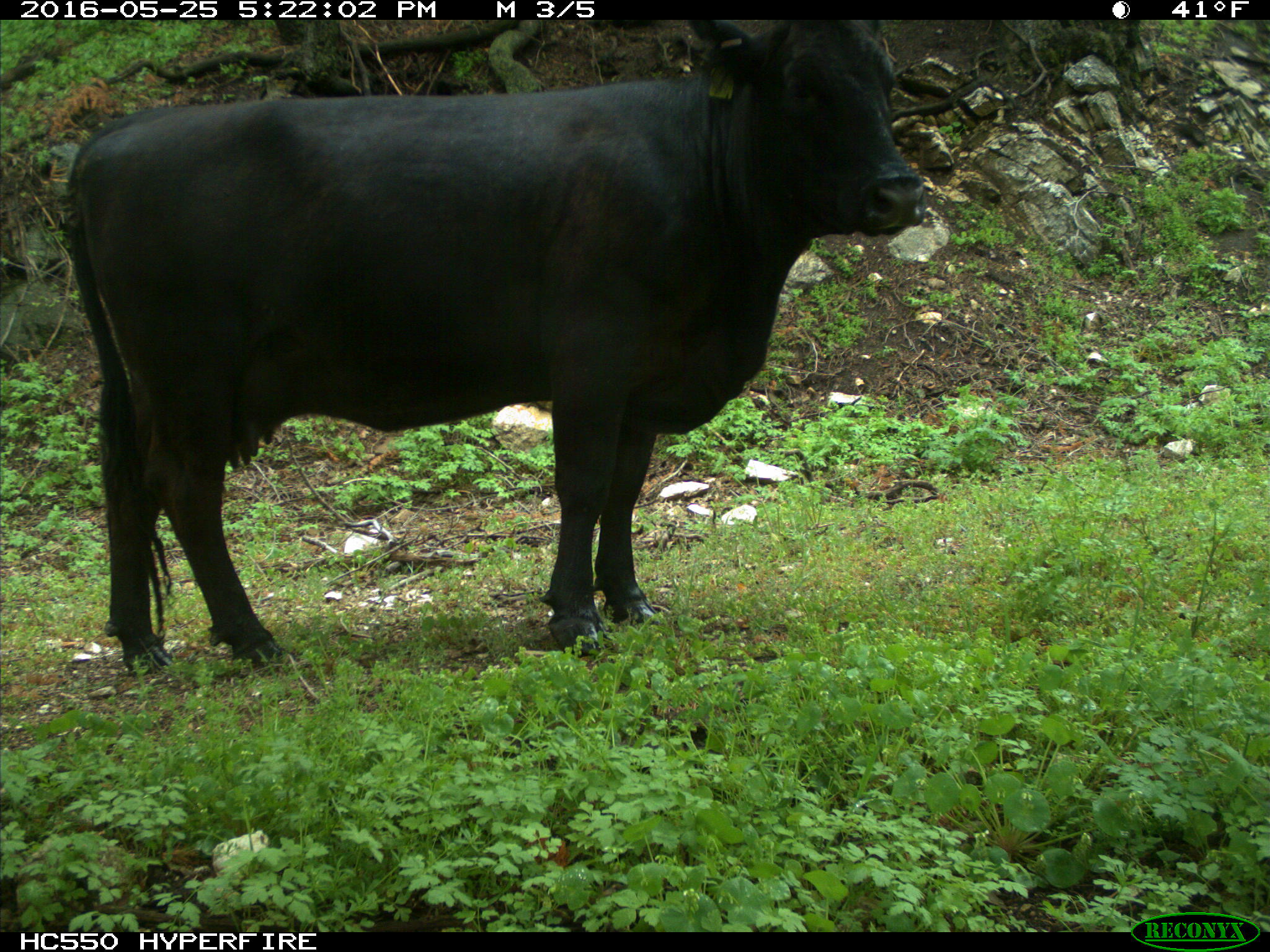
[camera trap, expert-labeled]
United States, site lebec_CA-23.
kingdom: Animalia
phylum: Chordata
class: Mammalia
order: Artiodactyla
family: Bovidae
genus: Bos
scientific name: Bos taurus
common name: domestic cow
Bos taurus (domestic cow).